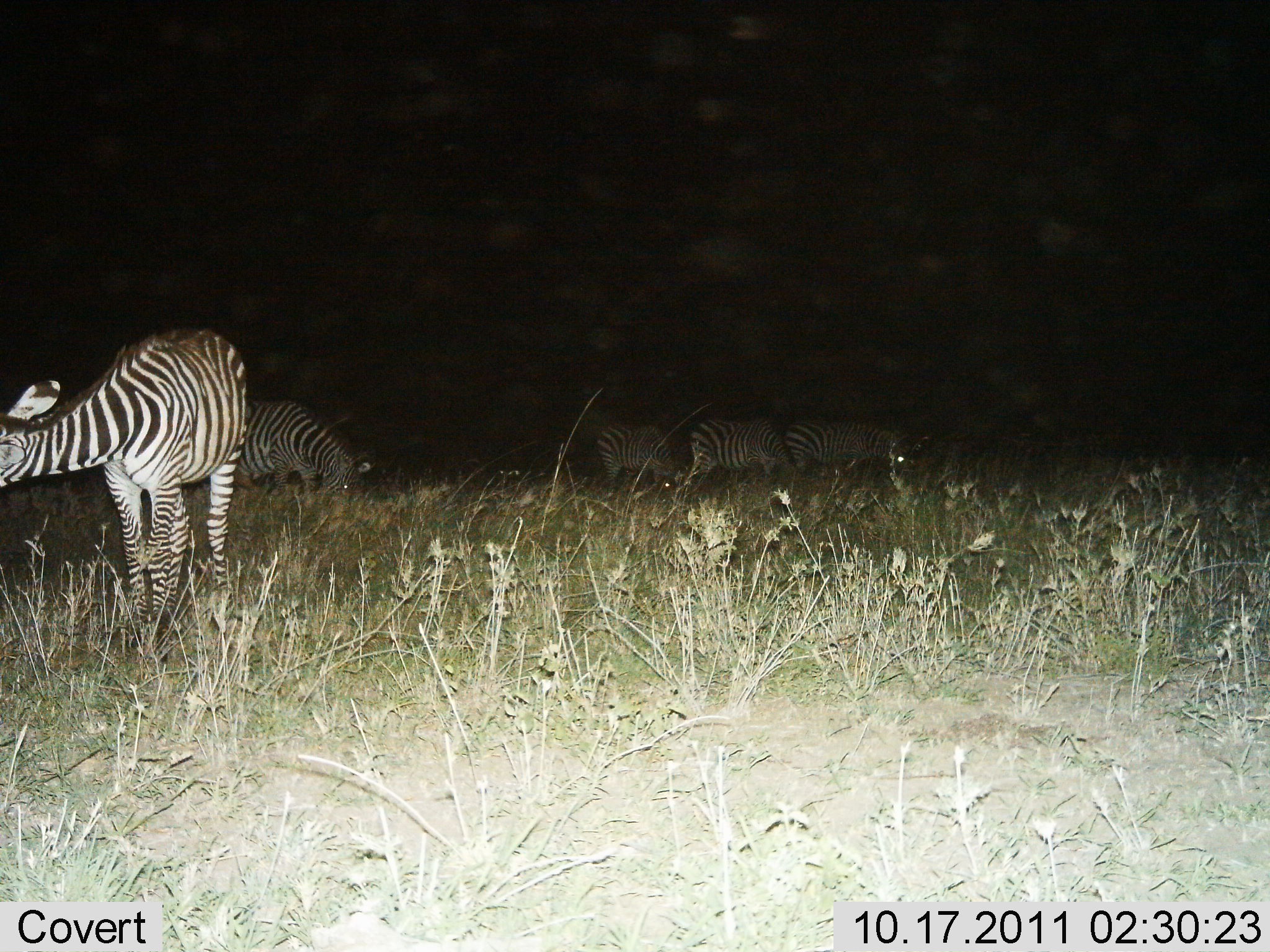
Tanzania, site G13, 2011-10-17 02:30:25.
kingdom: Animalia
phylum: Chordata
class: Mammalia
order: Perissodactyla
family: Equidae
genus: Equus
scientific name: Equus quagga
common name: plains zebra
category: zebra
Zebra (plains zebra) (Equus quagga), count 5. Behavior (volunteer vote fractions): standing 43%, resting 0%, moving 14%, interacting 0%. Young present (vote fraction): 0%. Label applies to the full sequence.